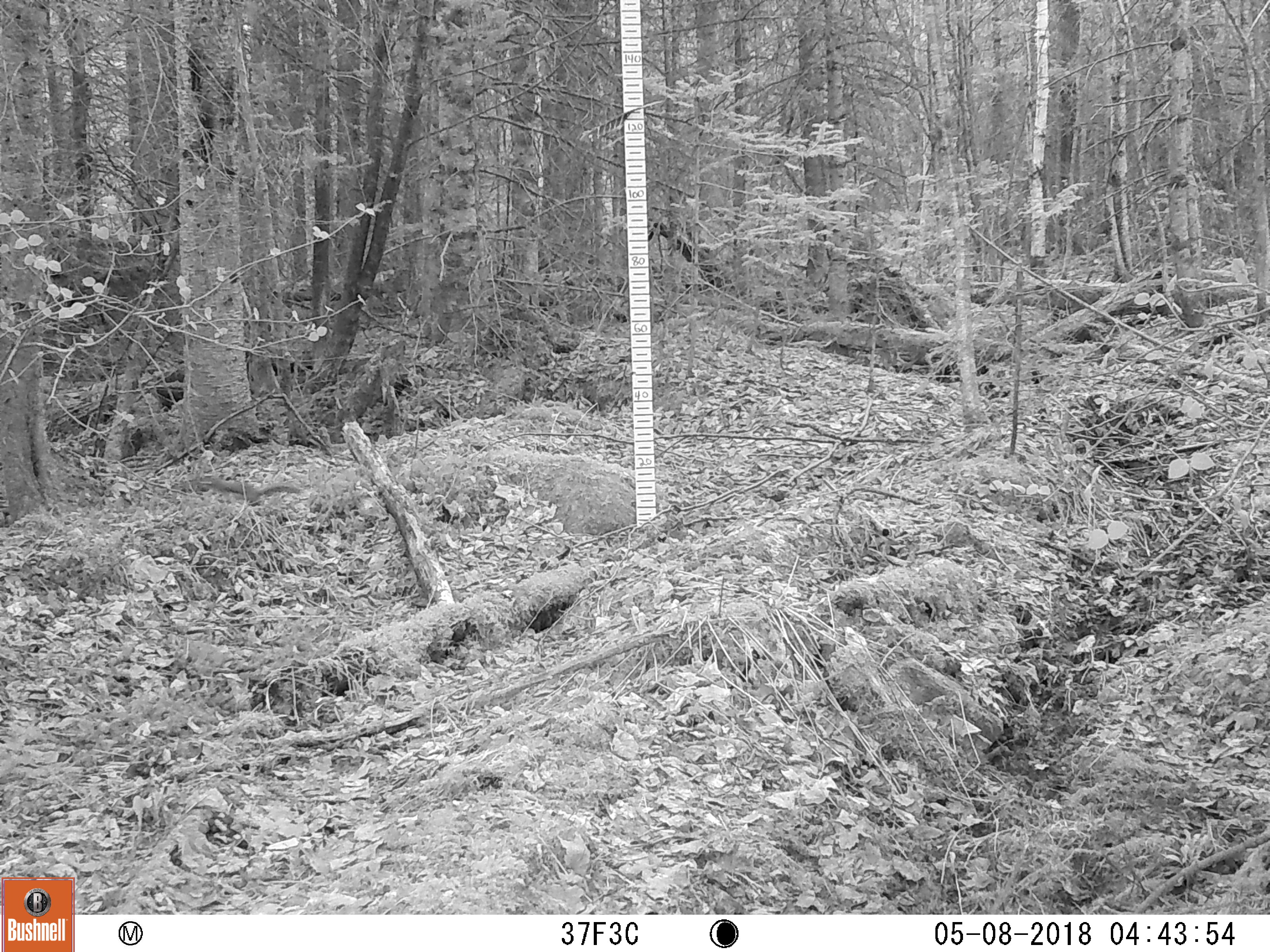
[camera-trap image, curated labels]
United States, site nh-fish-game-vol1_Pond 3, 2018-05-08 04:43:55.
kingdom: Animalia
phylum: Chordata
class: Mammalia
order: Rodentia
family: Sciuridae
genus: Tamiasciurus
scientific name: Tamiasciurus hudsonicus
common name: red squirrel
Red squirrel (Tamiasciurus hudsonicus).